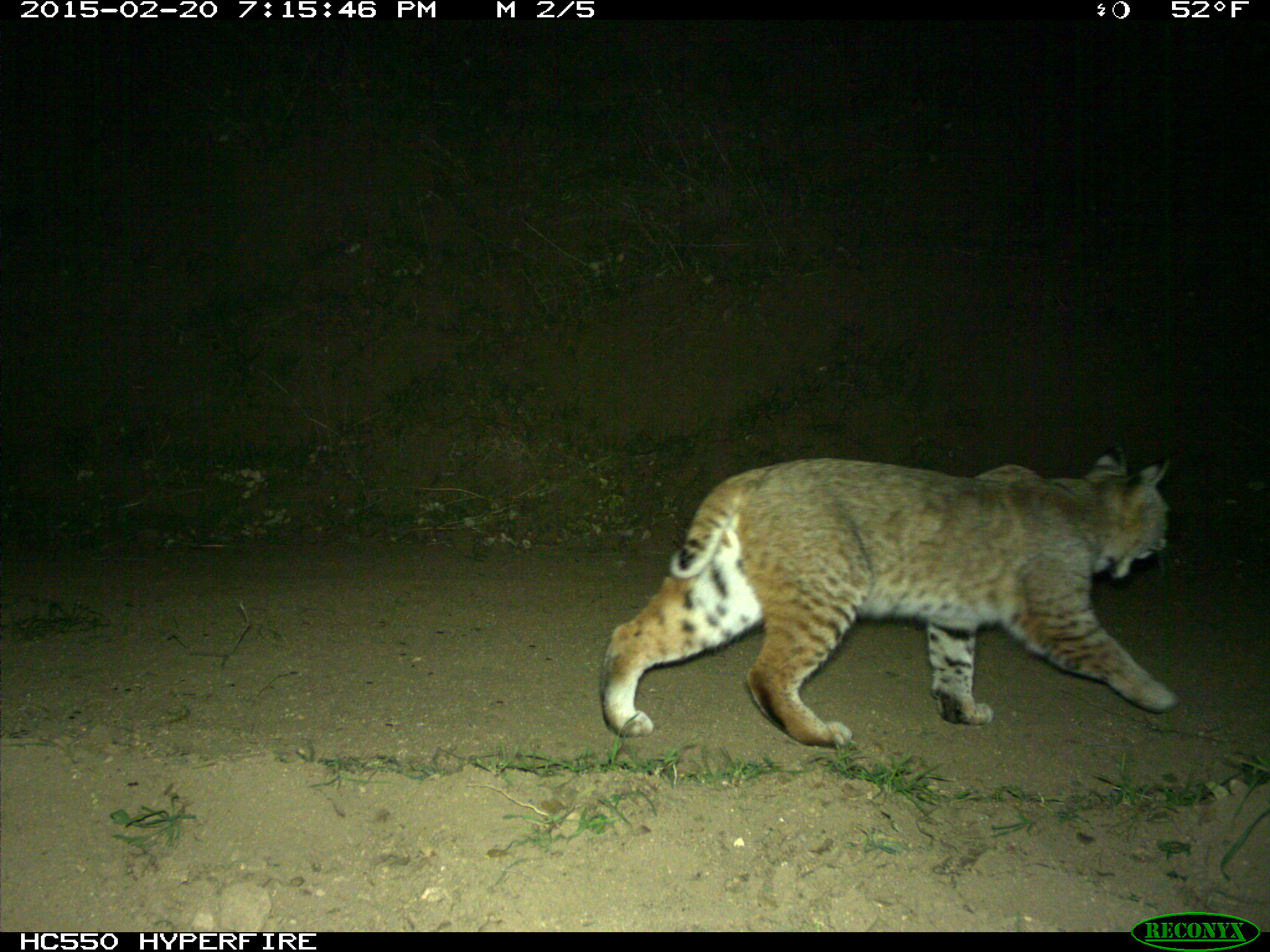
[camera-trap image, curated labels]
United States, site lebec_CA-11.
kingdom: Animalia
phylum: Chordata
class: Mammalia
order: Carnivora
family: Felidae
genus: Lynx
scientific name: Lynx rufus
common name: bobcat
Lynx rufus (bobcat).